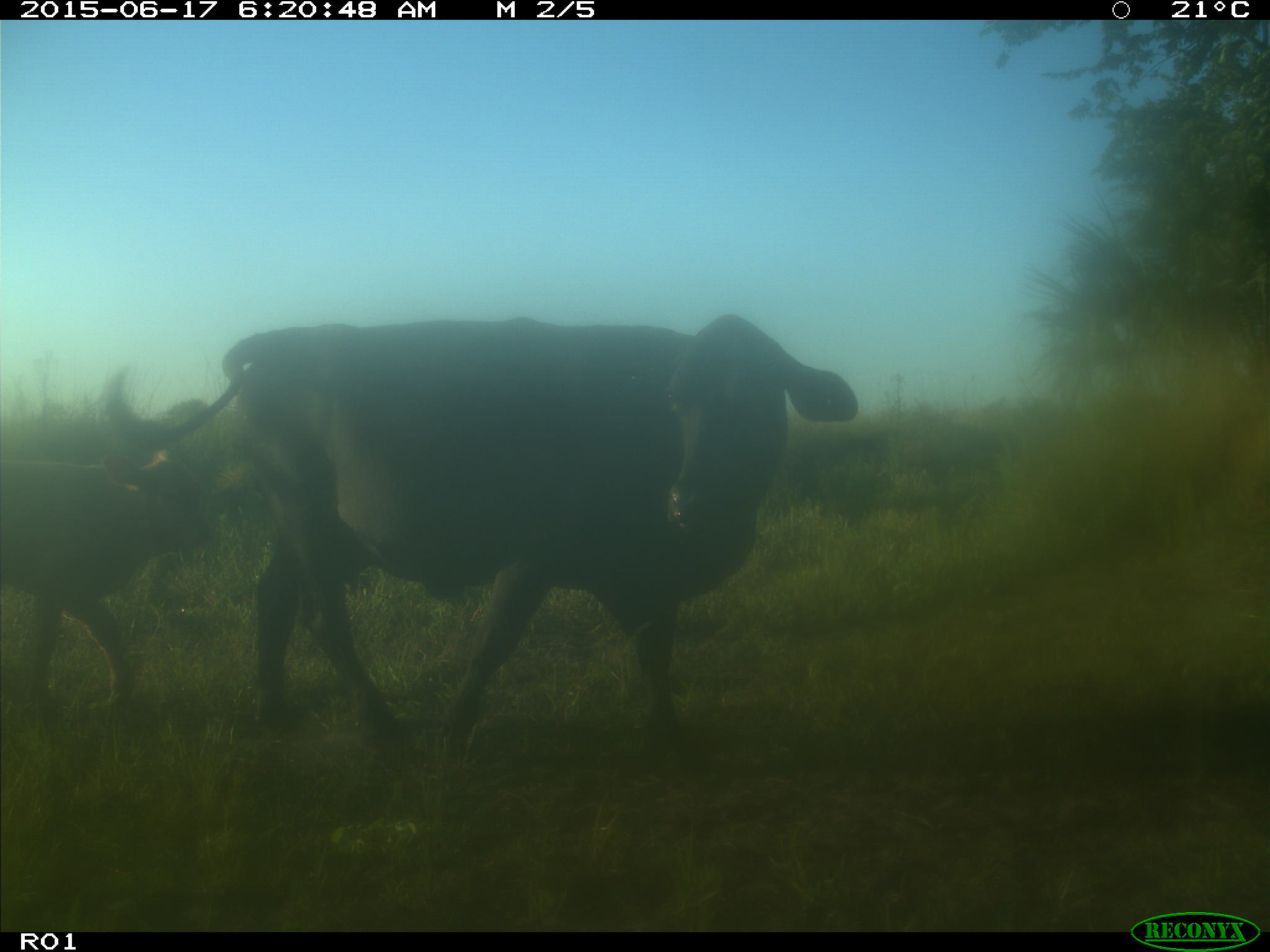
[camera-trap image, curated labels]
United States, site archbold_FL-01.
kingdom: Animalia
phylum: Chordata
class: Mammalia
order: Artiodactyla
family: Bovidae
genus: Bos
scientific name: Bos taurus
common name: domestic cow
Bos taurus (domestic cow).